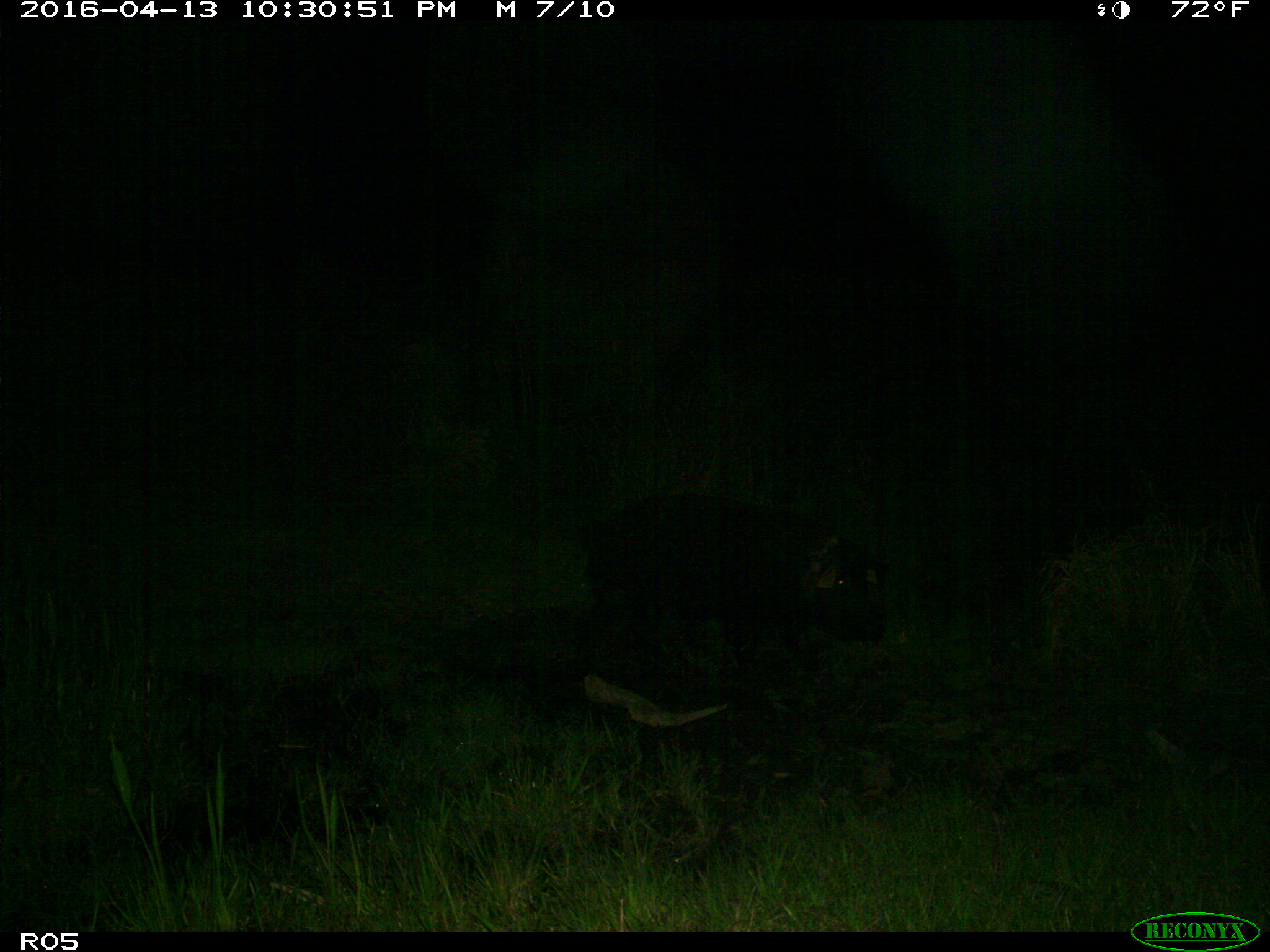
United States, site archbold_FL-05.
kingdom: Animalia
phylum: Chordata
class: Mammalia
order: Artiodactyla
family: Suidae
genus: Sus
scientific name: Sus scrofa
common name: wild boar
Sus scrofa (wild boar).